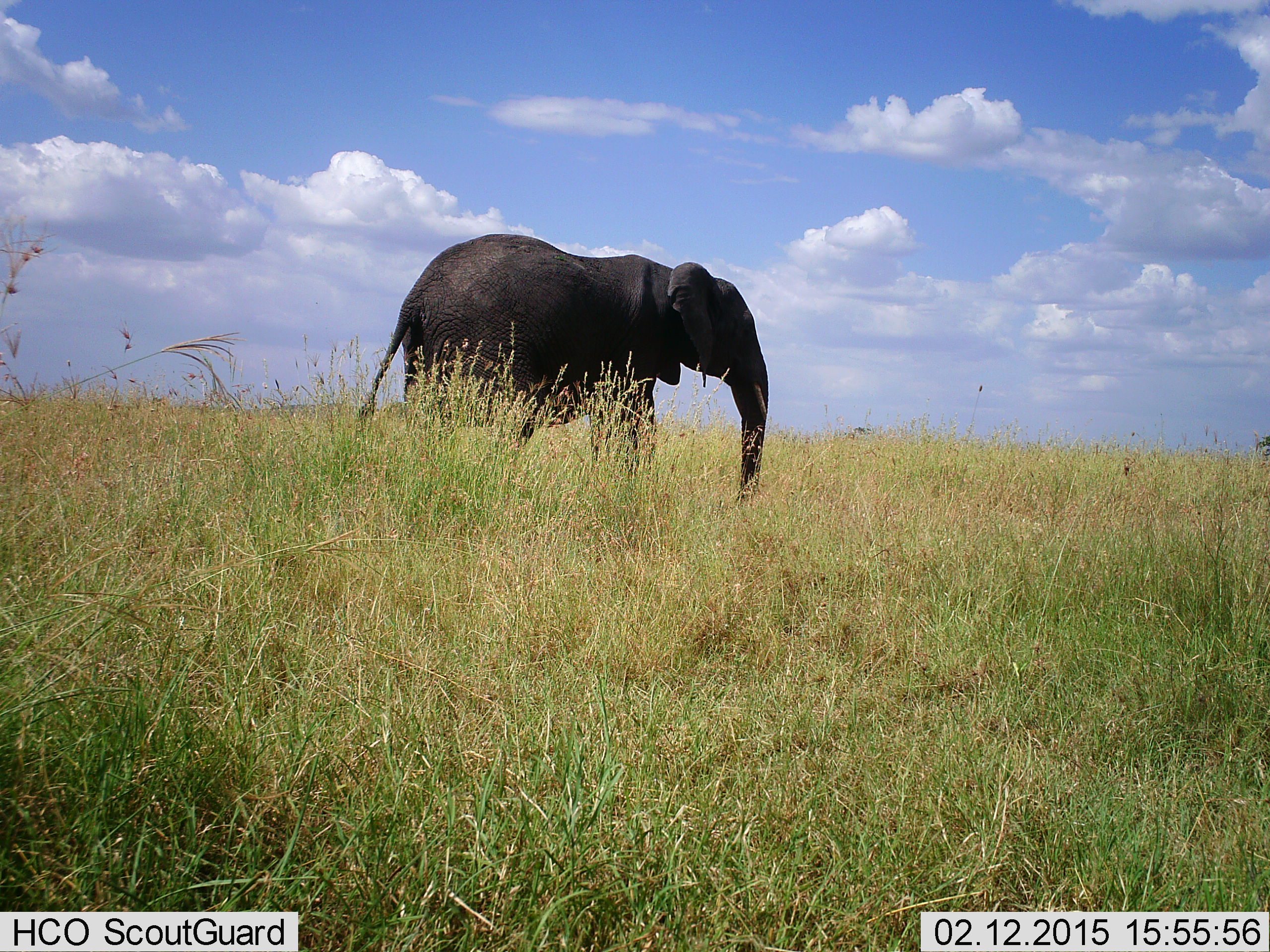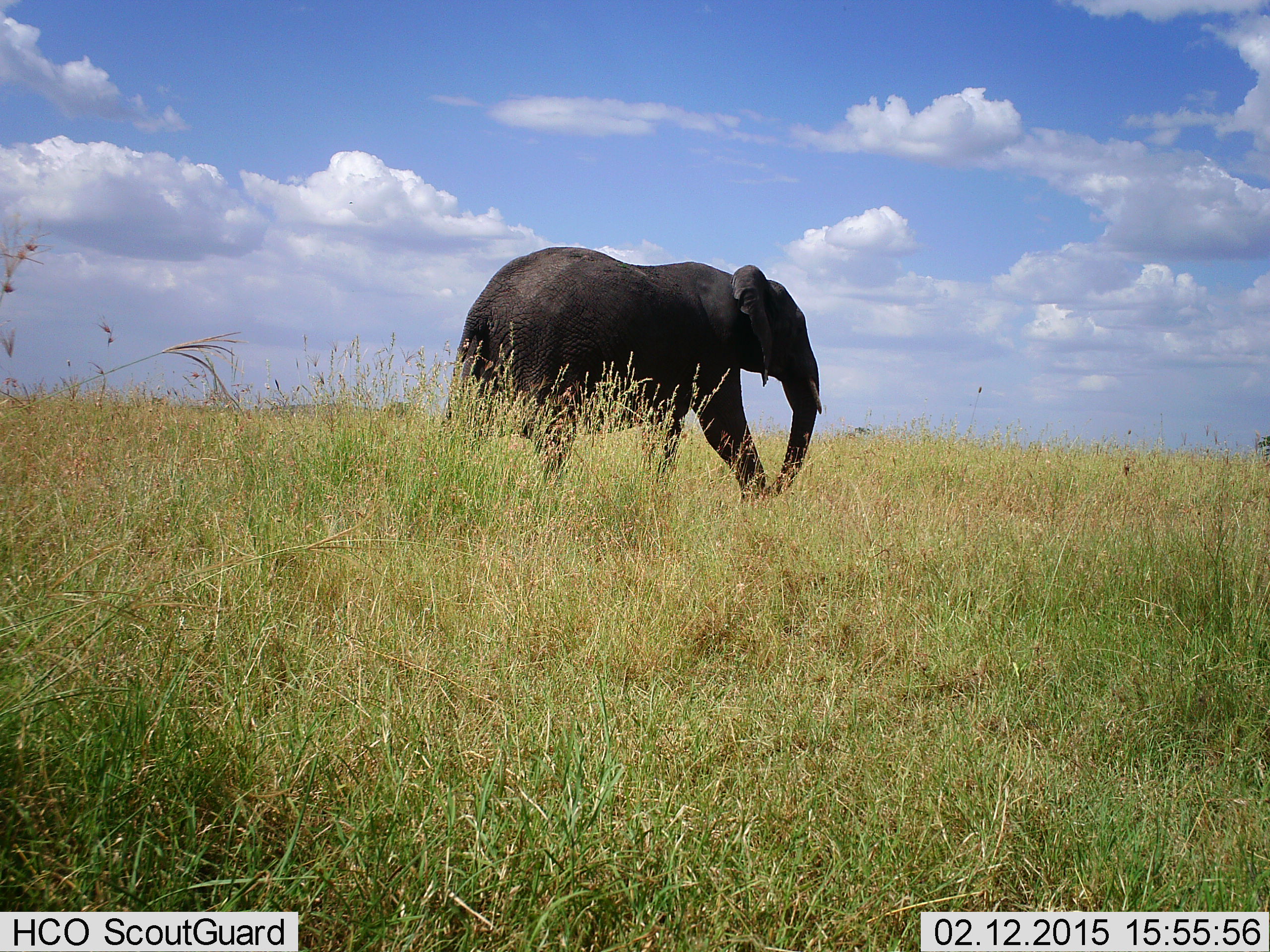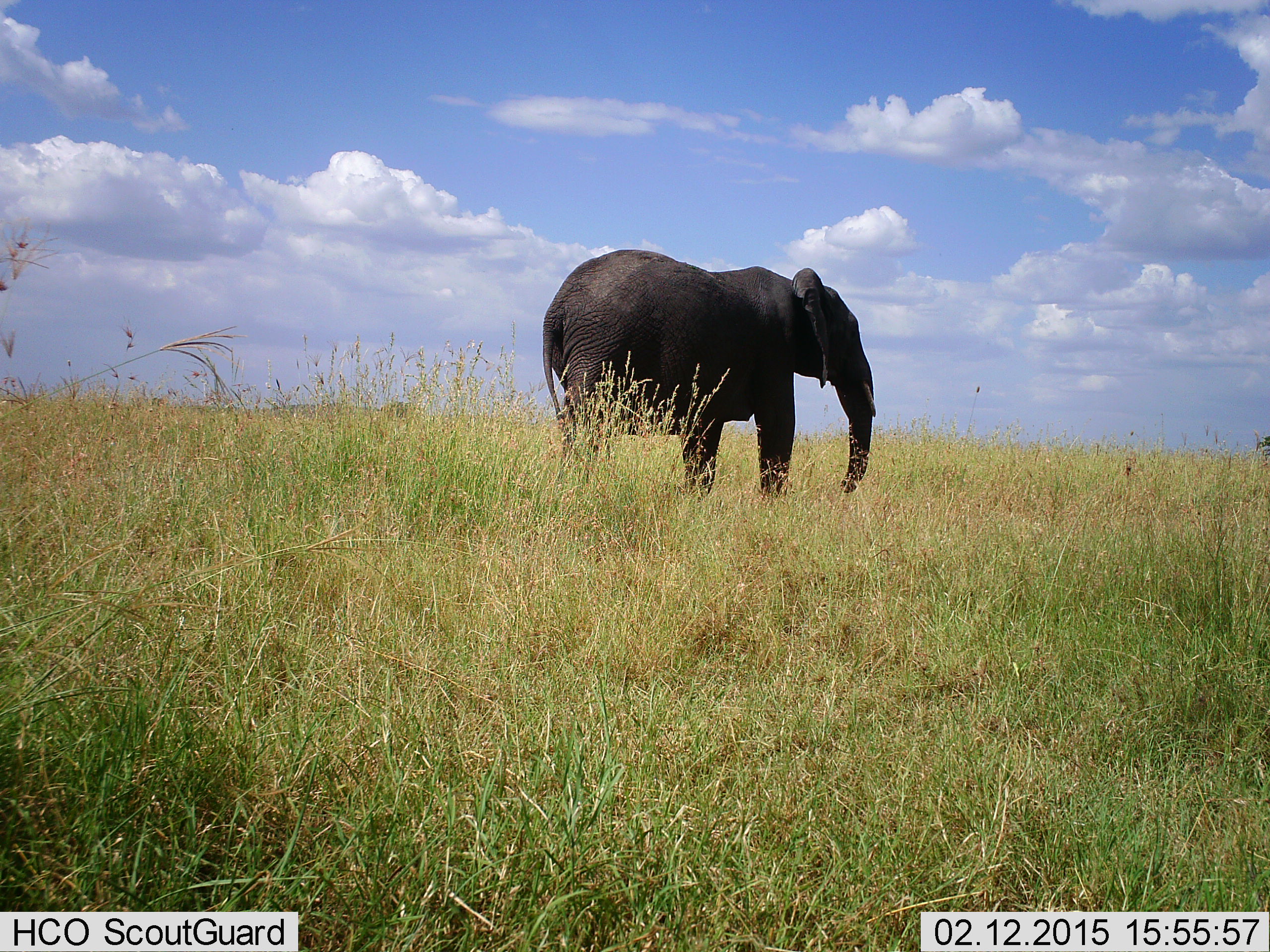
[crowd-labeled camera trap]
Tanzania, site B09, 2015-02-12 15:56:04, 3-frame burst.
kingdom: Animalia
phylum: Chordata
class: Mammalia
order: Proboscidea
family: Elephantidae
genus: Loxodonta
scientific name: Loxodonta africana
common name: african bush elephant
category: elephant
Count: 1.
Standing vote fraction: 0%.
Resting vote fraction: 0%.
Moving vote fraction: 100%.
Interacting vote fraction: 0%.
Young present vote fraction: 0%.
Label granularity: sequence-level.